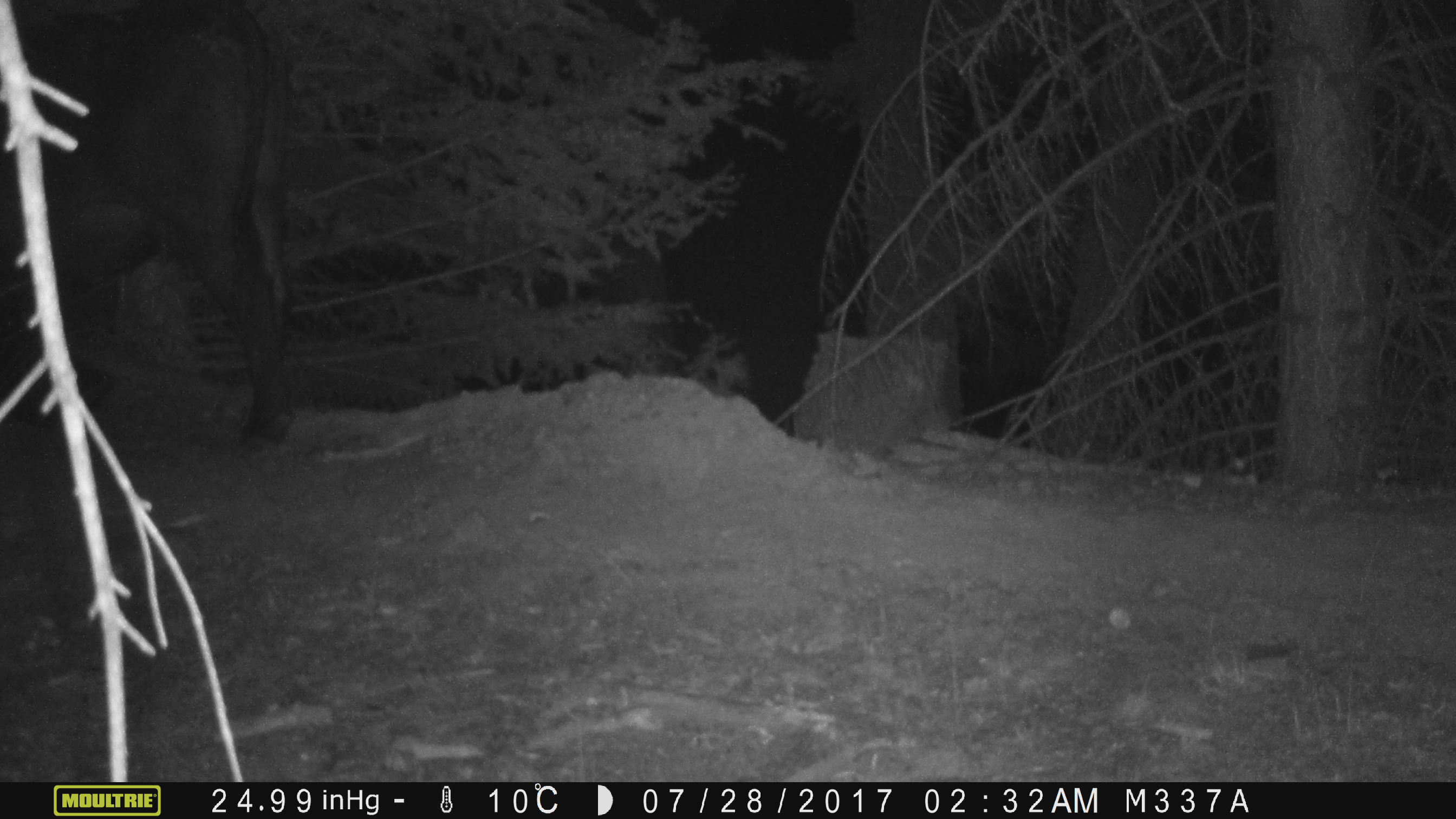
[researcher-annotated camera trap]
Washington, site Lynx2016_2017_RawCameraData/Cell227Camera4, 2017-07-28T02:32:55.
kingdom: Animalia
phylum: Chordata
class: Mammalia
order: Artiodactyla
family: Bovidae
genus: Bos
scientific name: Bos taurus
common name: domestic cattle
Domestic cattle (Bos taurus). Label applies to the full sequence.